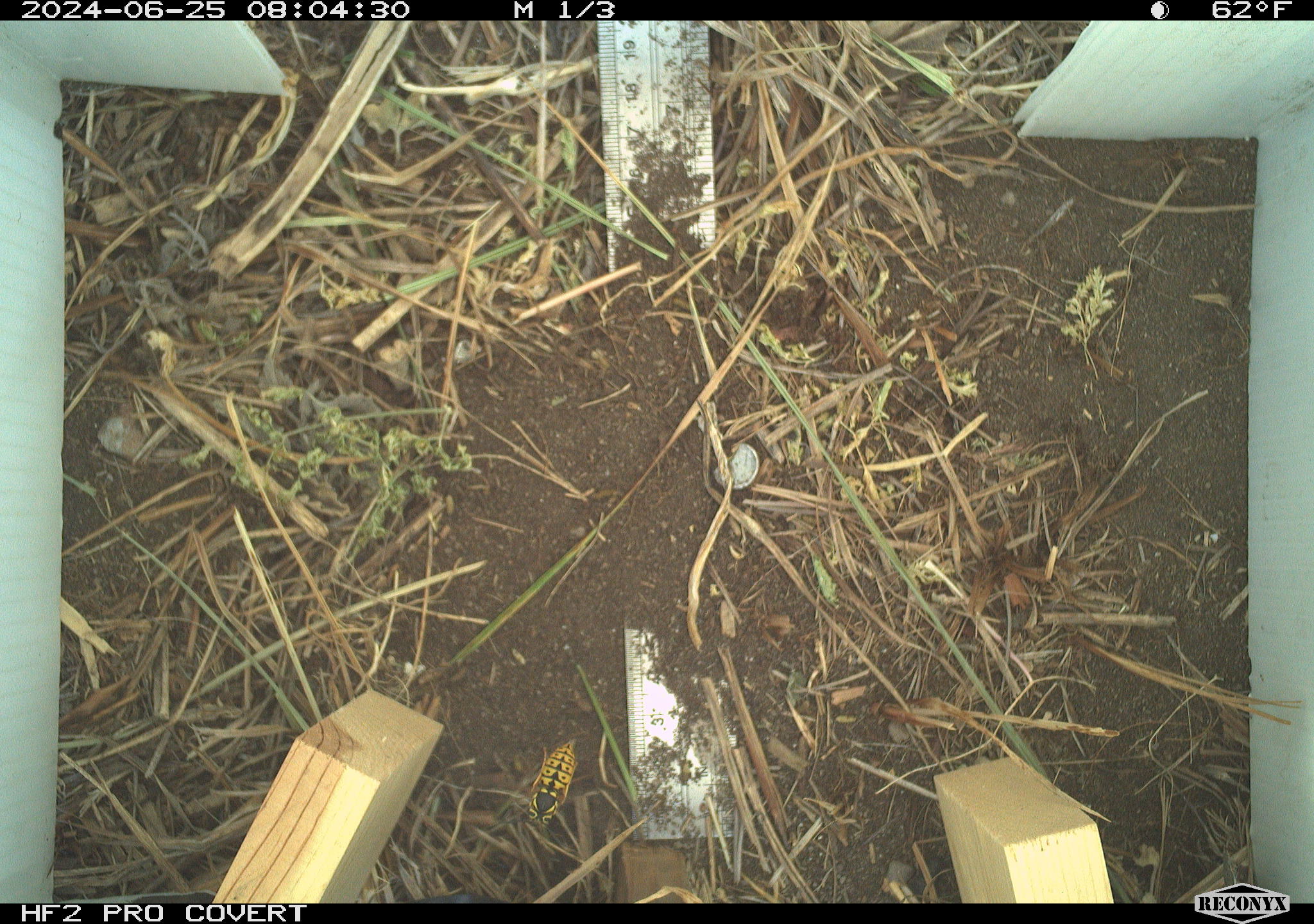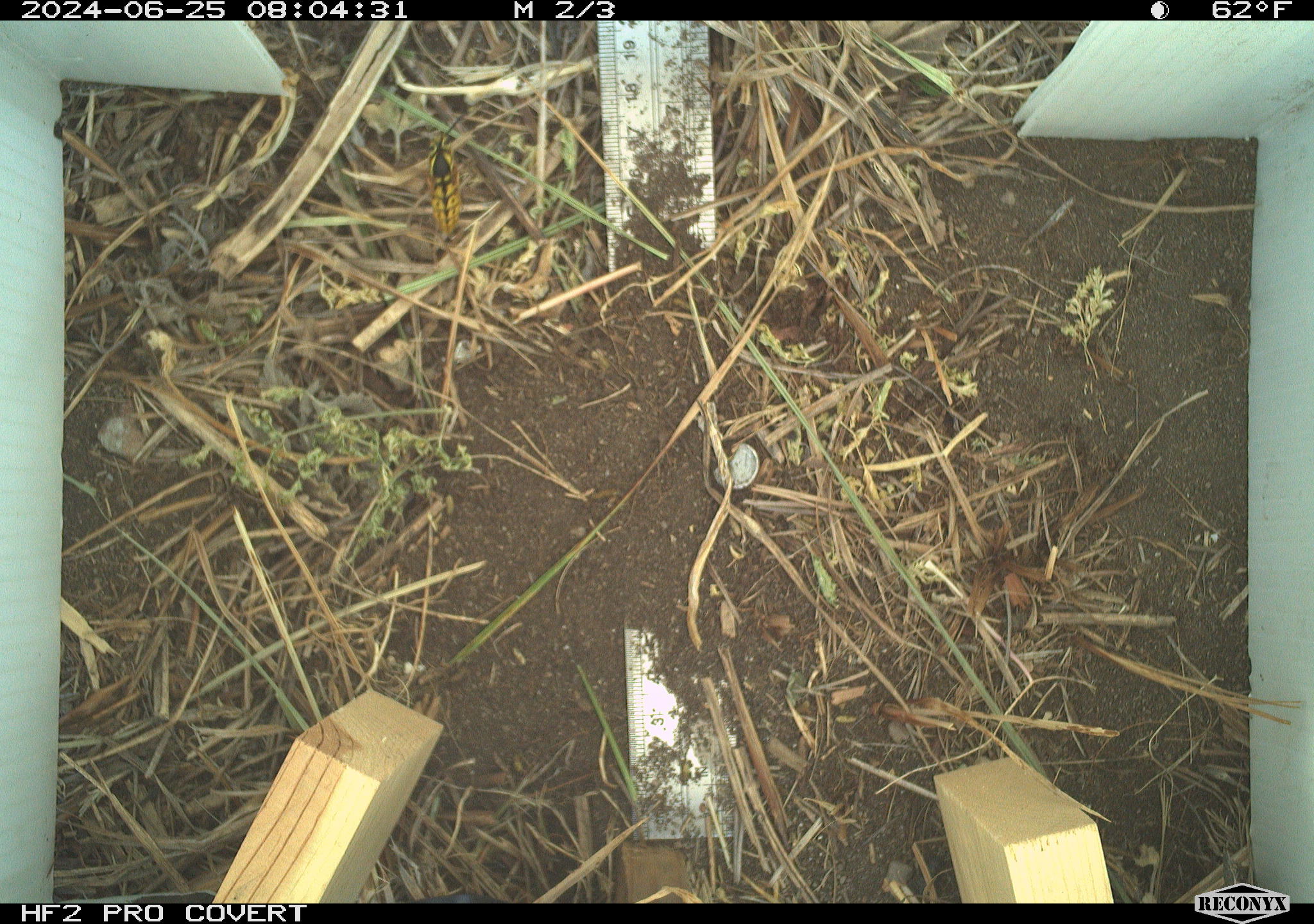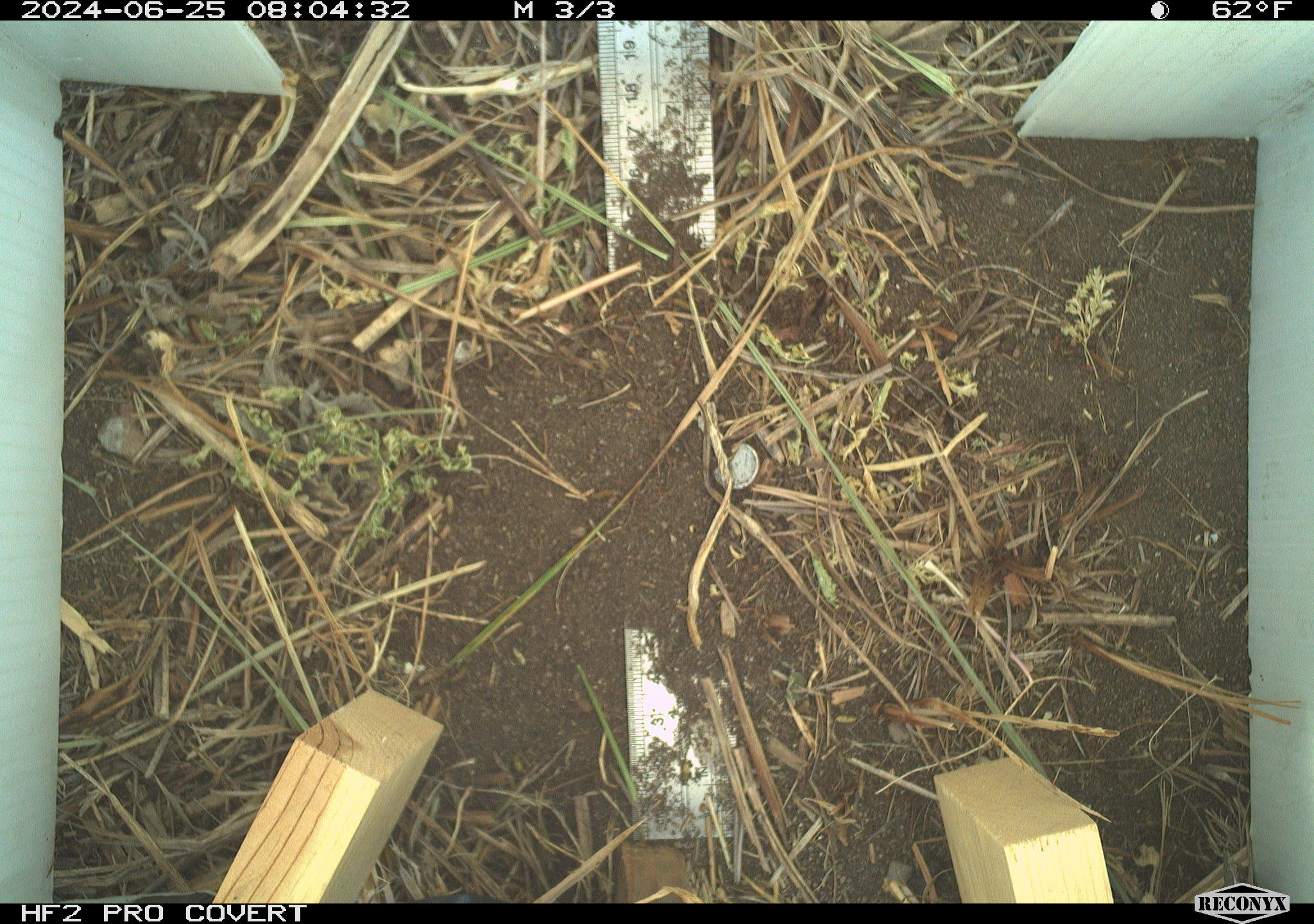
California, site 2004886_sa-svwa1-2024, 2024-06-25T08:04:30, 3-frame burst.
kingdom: Animalia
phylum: Arthropoda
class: Insecta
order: Hymenoptera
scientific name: Hymenoptera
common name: ants, bees, wasps, and sawflies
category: hymenoptera order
Hymenoptera order (ants, bees, wasps, and sawflies) (Hymenoptera).